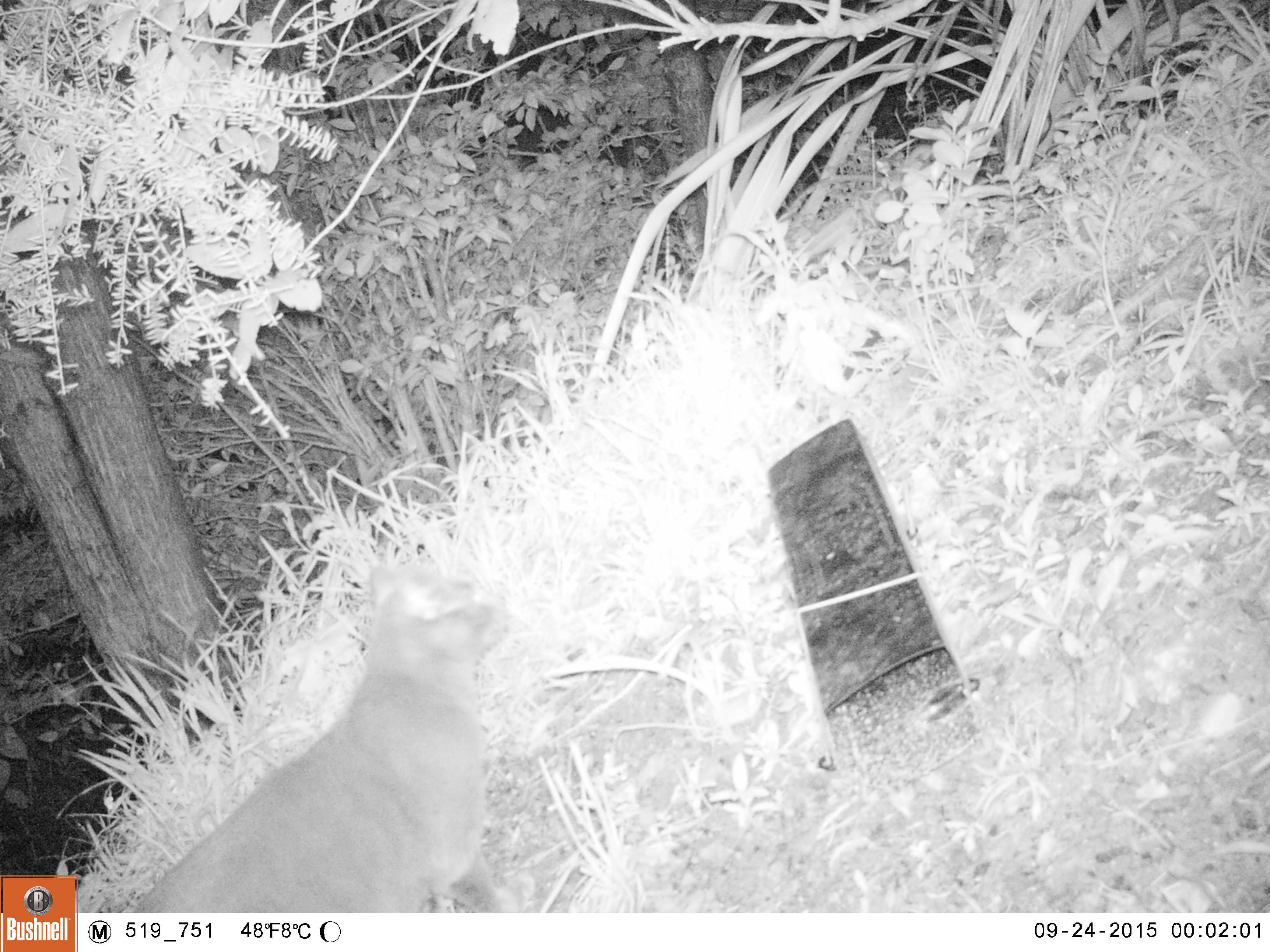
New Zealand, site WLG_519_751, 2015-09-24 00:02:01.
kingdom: Animalia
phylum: Chordata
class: Mammalia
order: Carnivora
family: Felidae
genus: Felis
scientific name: Felis catus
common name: domestic cat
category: cat